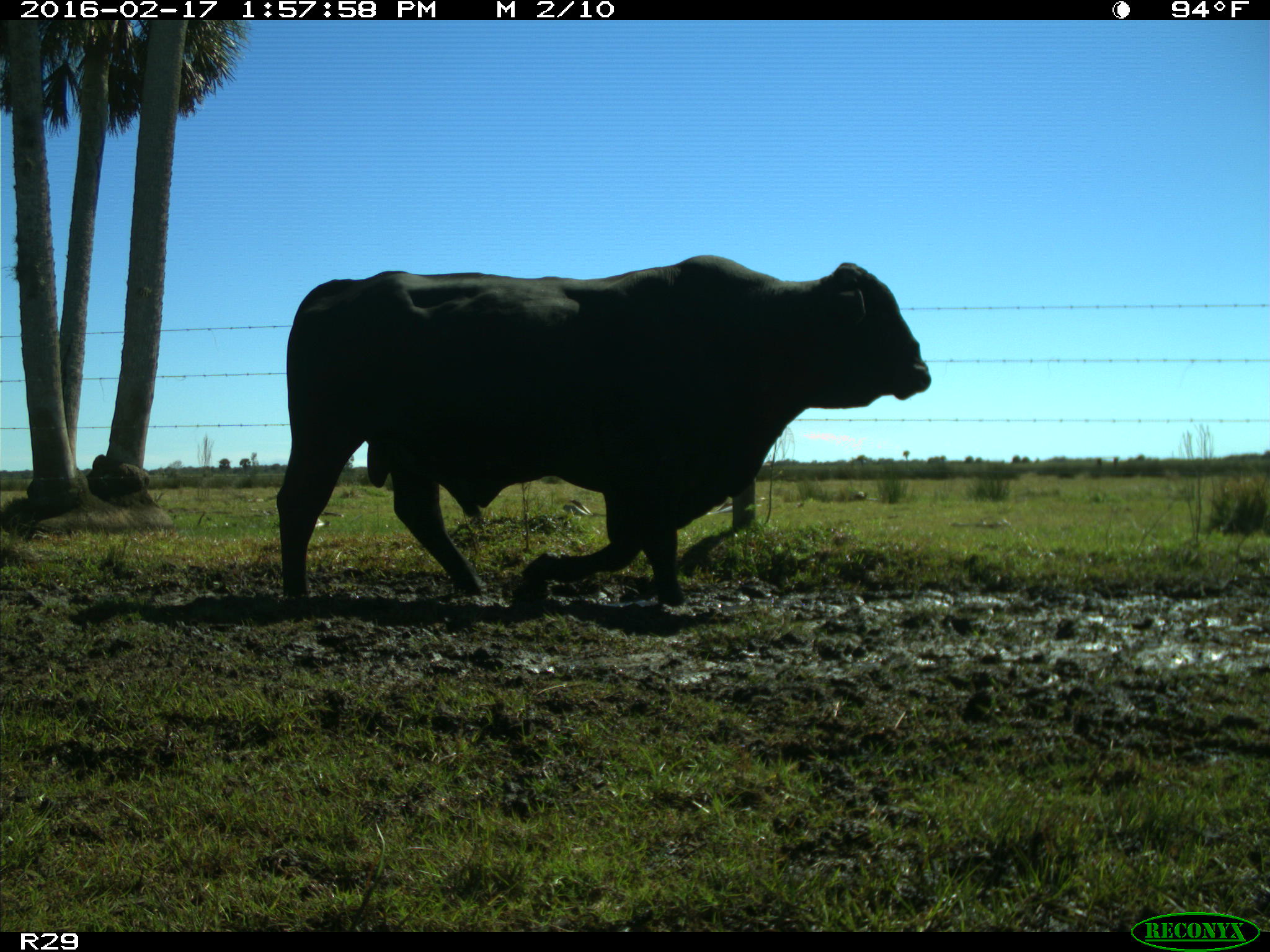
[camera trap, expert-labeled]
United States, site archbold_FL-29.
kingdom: Animalia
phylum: Chordata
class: Mammalia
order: Artiodactyla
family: Bovidae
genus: Bos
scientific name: Bos taurus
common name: domestic cow